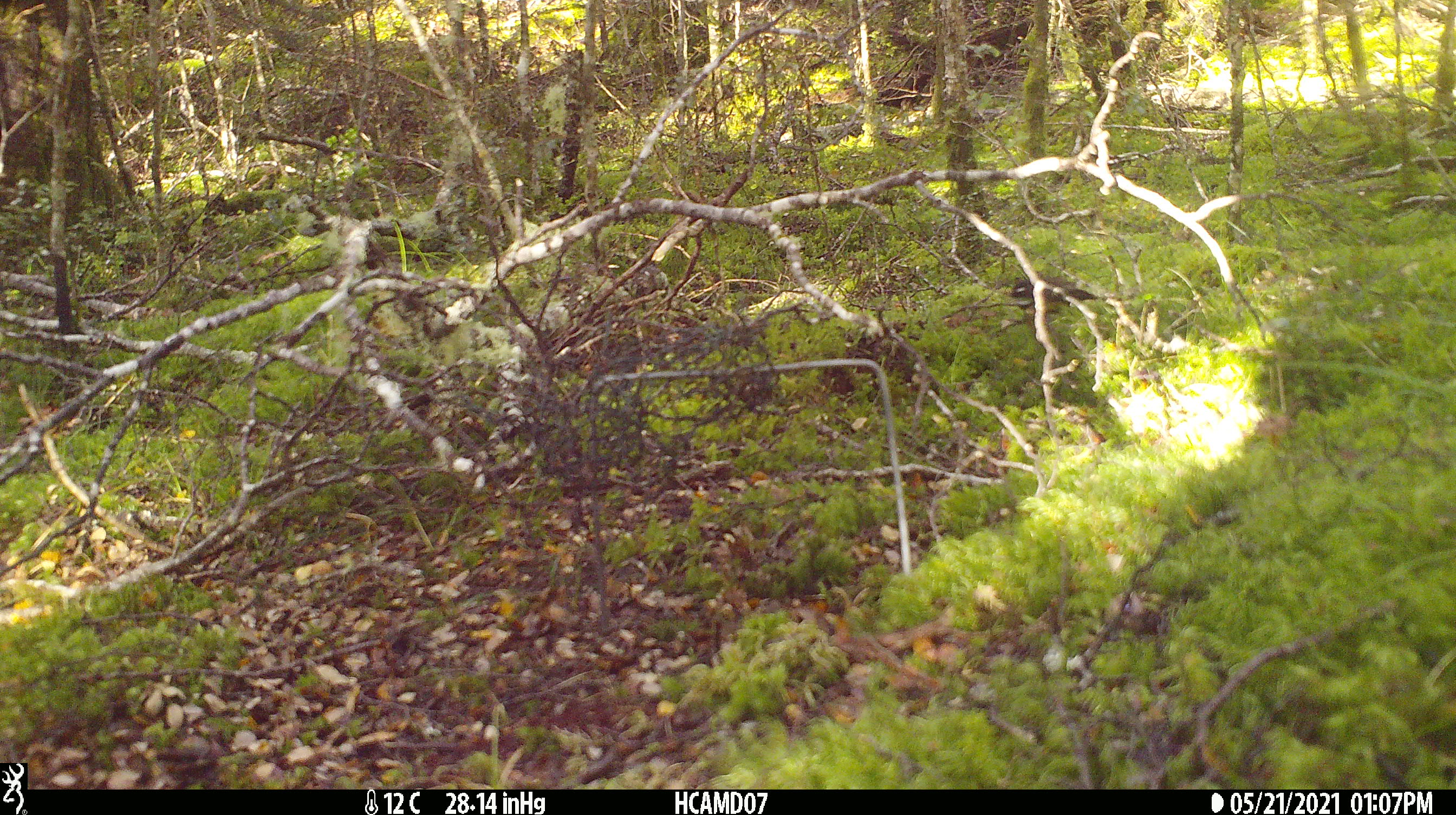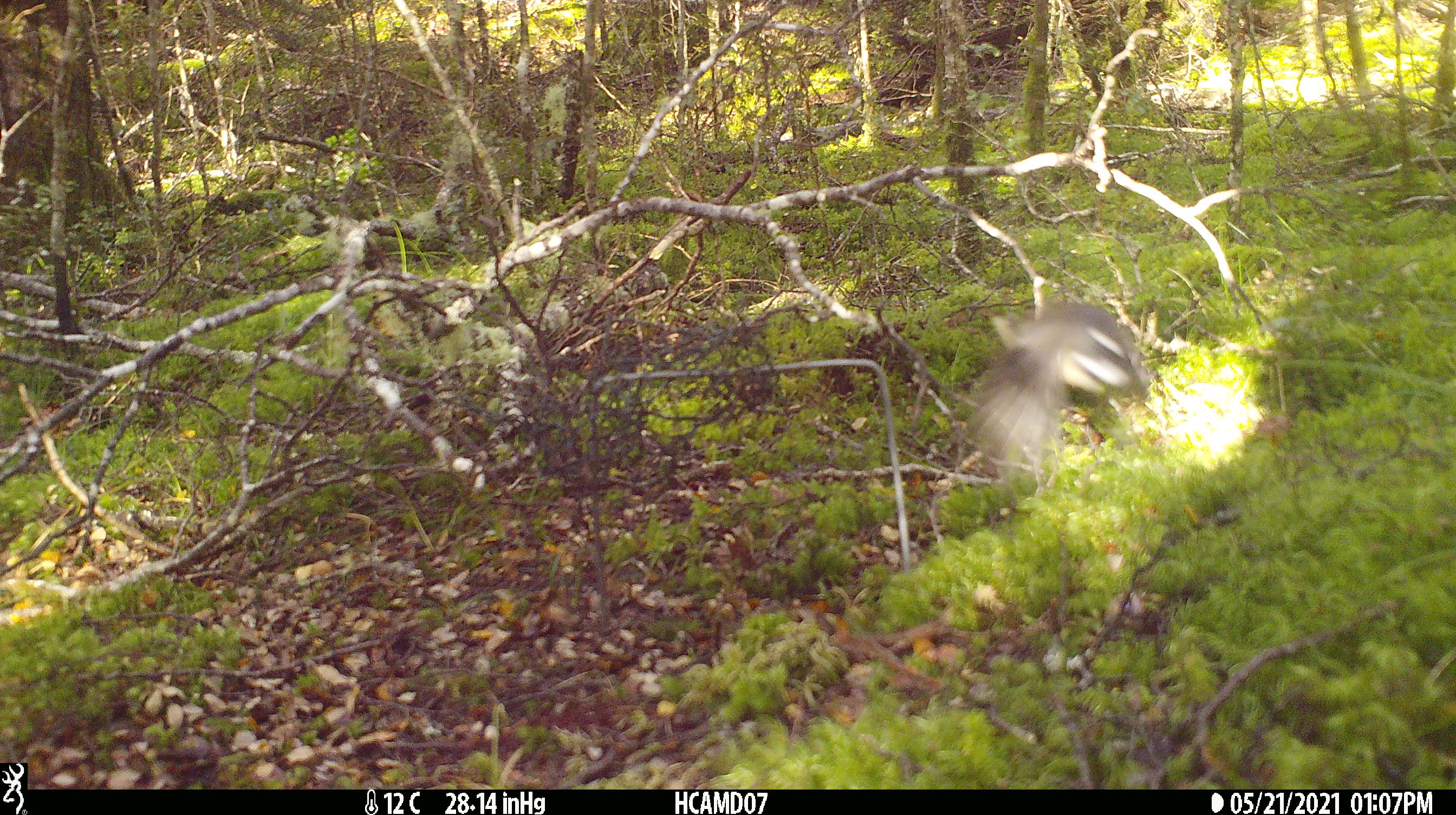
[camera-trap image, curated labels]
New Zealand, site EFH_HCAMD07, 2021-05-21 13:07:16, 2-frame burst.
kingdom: Animalia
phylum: Chordata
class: Aves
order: Passeriformes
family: Rhipiduridae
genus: Rhipidura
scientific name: Rhipidura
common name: fantails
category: fantail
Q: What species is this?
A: Fantail (fantails) (Rhipidura).